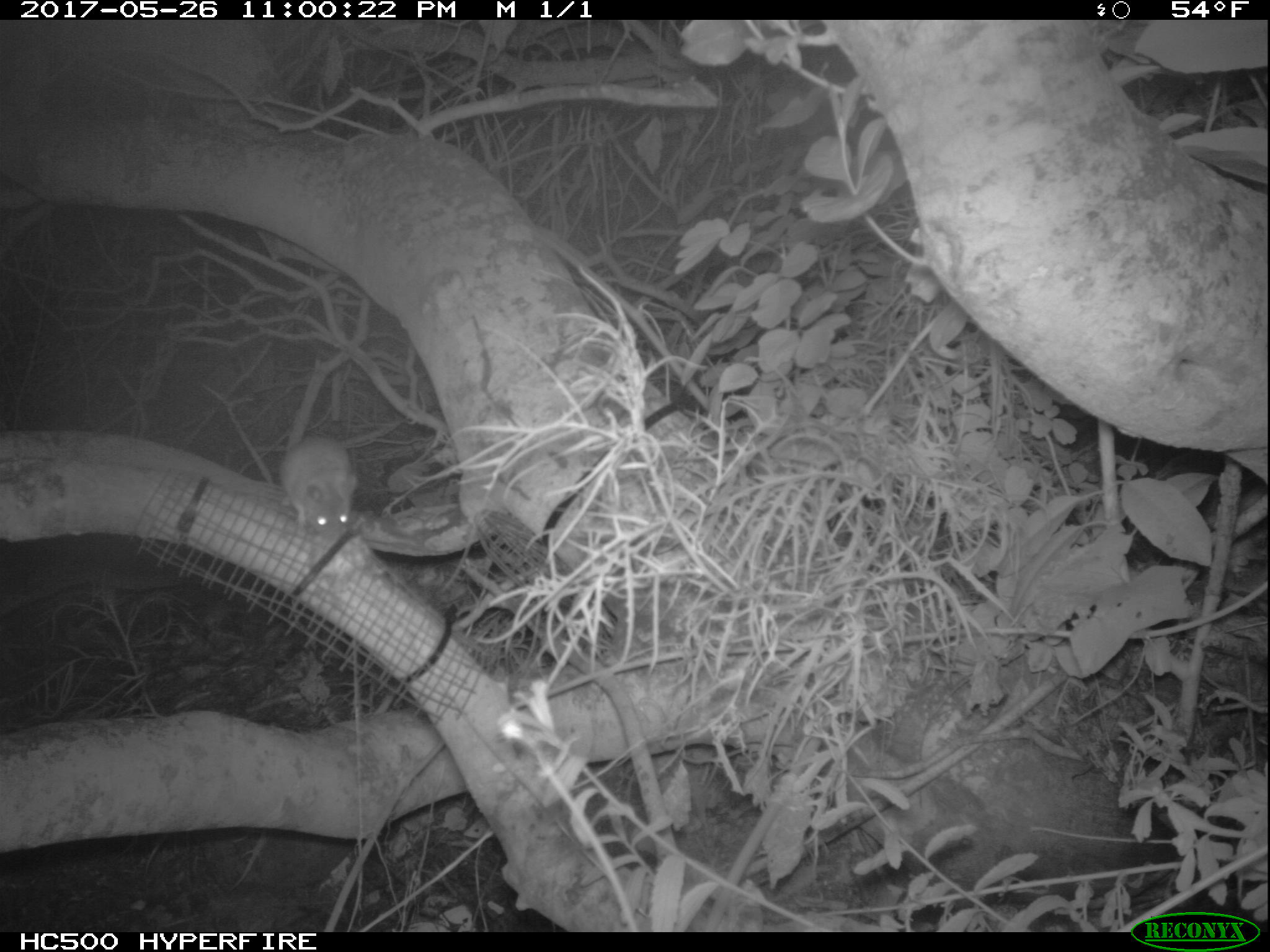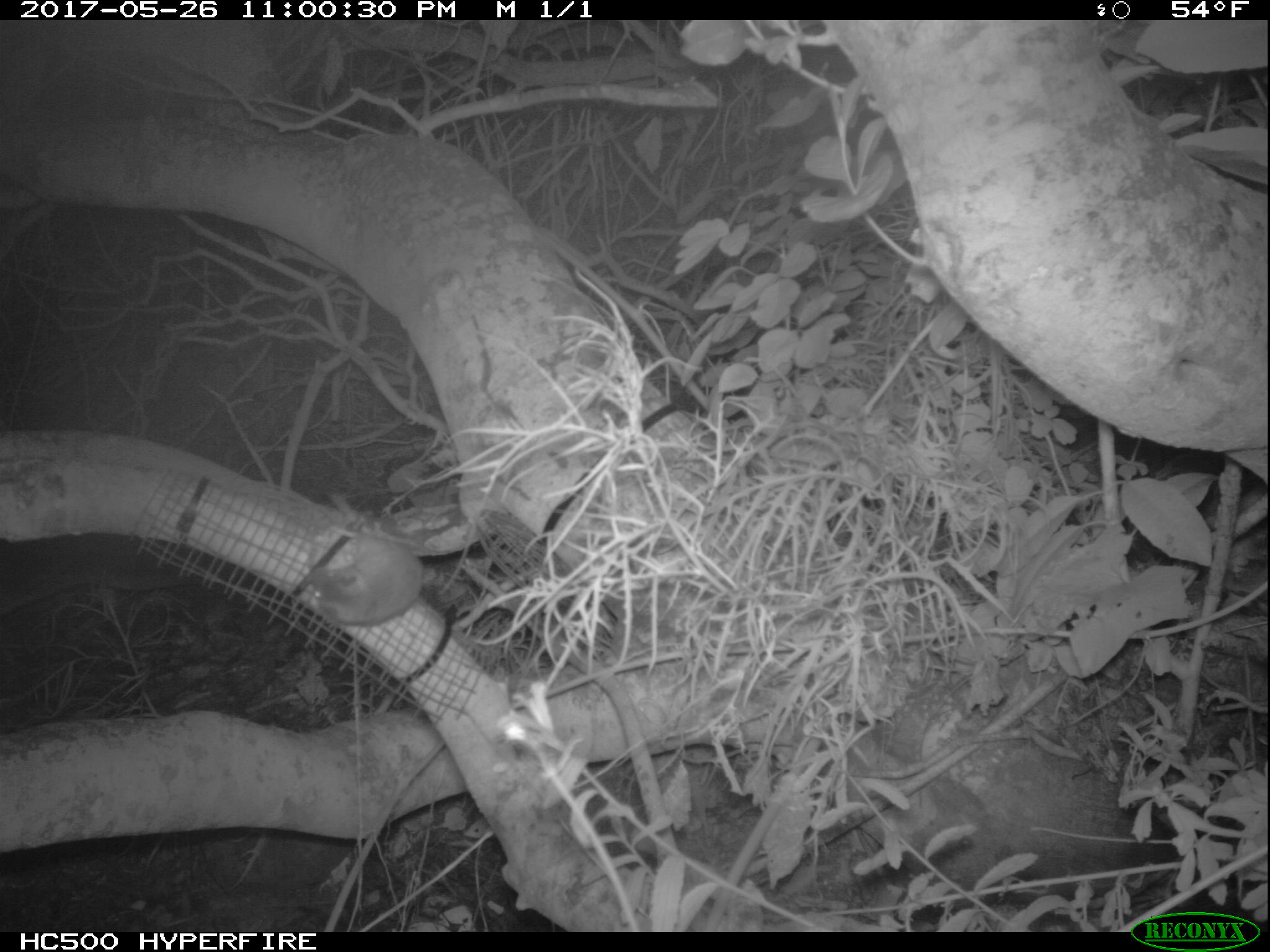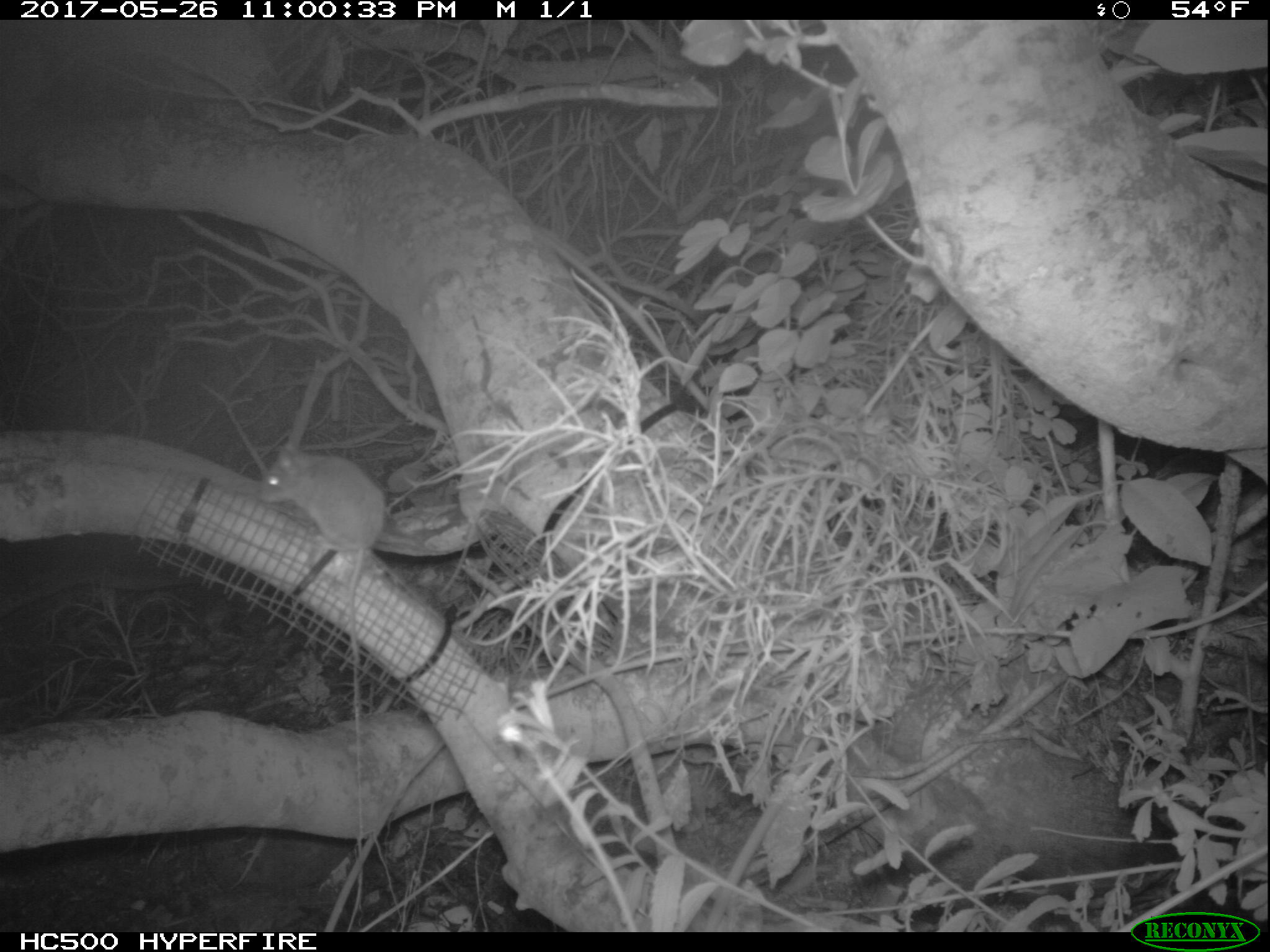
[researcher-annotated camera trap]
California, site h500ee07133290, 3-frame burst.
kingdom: Animalia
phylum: Chordata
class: Mammalia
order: Rodentia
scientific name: Rodentia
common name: rodent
Rodent (Rodentia).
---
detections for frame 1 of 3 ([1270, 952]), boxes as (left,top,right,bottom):
rodent: (275,436,358,542)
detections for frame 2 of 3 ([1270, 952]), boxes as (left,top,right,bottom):
rodent: (308,497,424,625)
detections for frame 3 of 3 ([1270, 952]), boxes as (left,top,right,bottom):
rodent: (254,432,388,661)